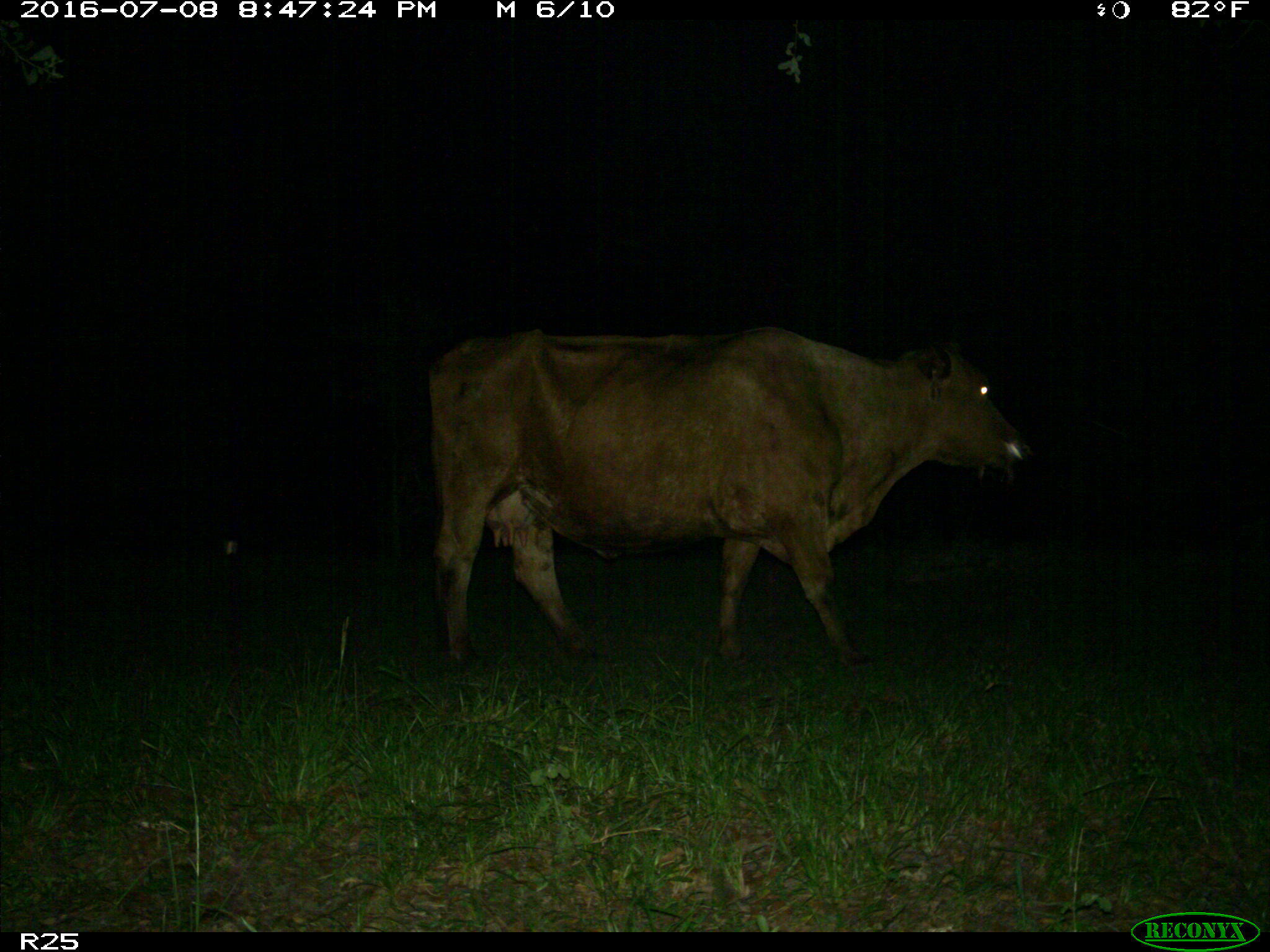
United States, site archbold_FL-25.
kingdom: Animalia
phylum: Chordata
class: Mammalia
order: Artiodactyla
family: Bovidae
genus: Bos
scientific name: Bos taurus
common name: domestic cow